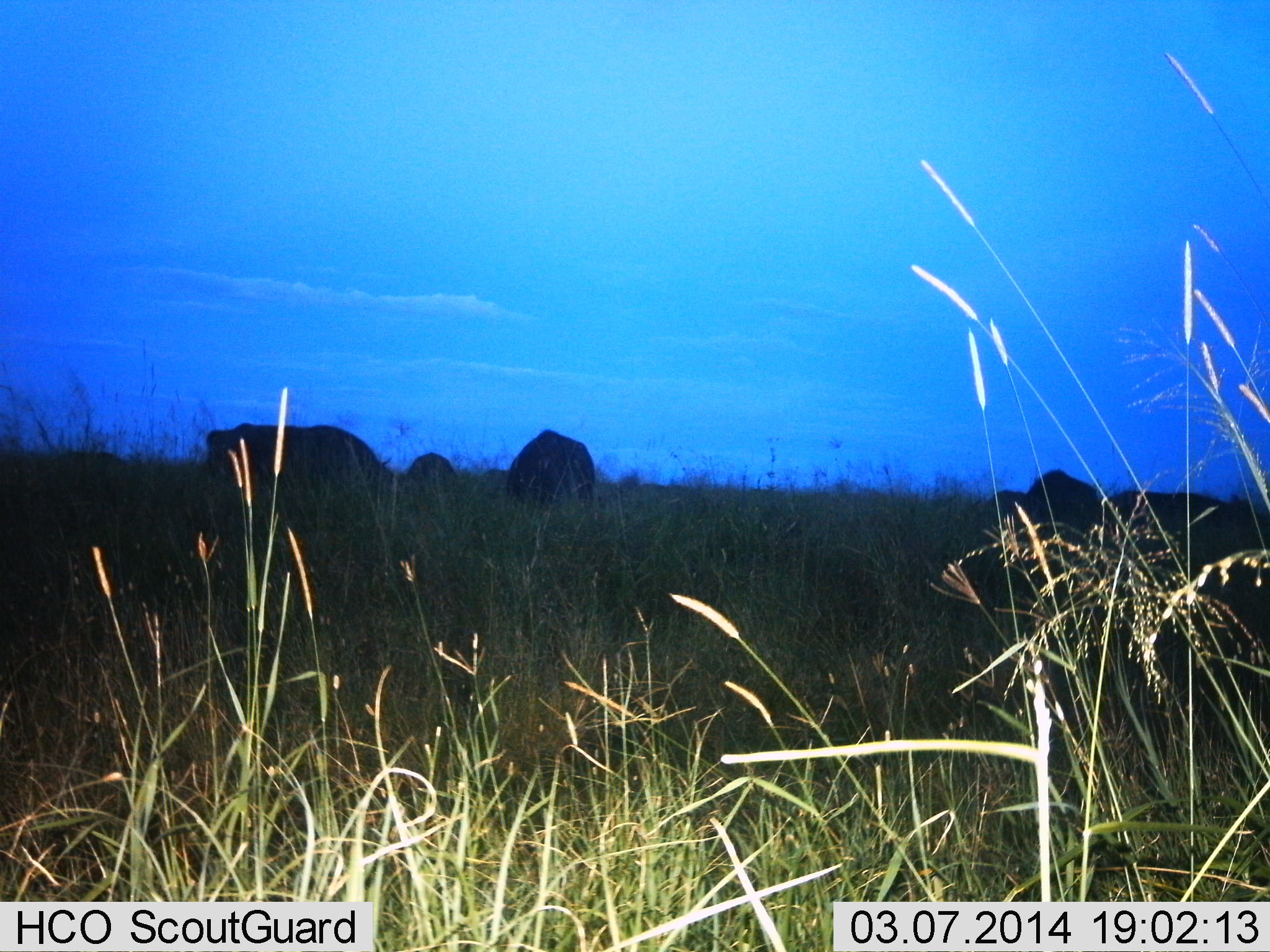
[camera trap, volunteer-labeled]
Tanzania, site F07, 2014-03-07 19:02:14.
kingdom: Animalia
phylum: Chordata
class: Mammalia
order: Artiodactyla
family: Bovidae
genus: Connochaetes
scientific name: Connochaetes taurinus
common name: blue wildebeest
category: wildebeest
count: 5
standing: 10%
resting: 0%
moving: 0%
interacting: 0%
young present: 0%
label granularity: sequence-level